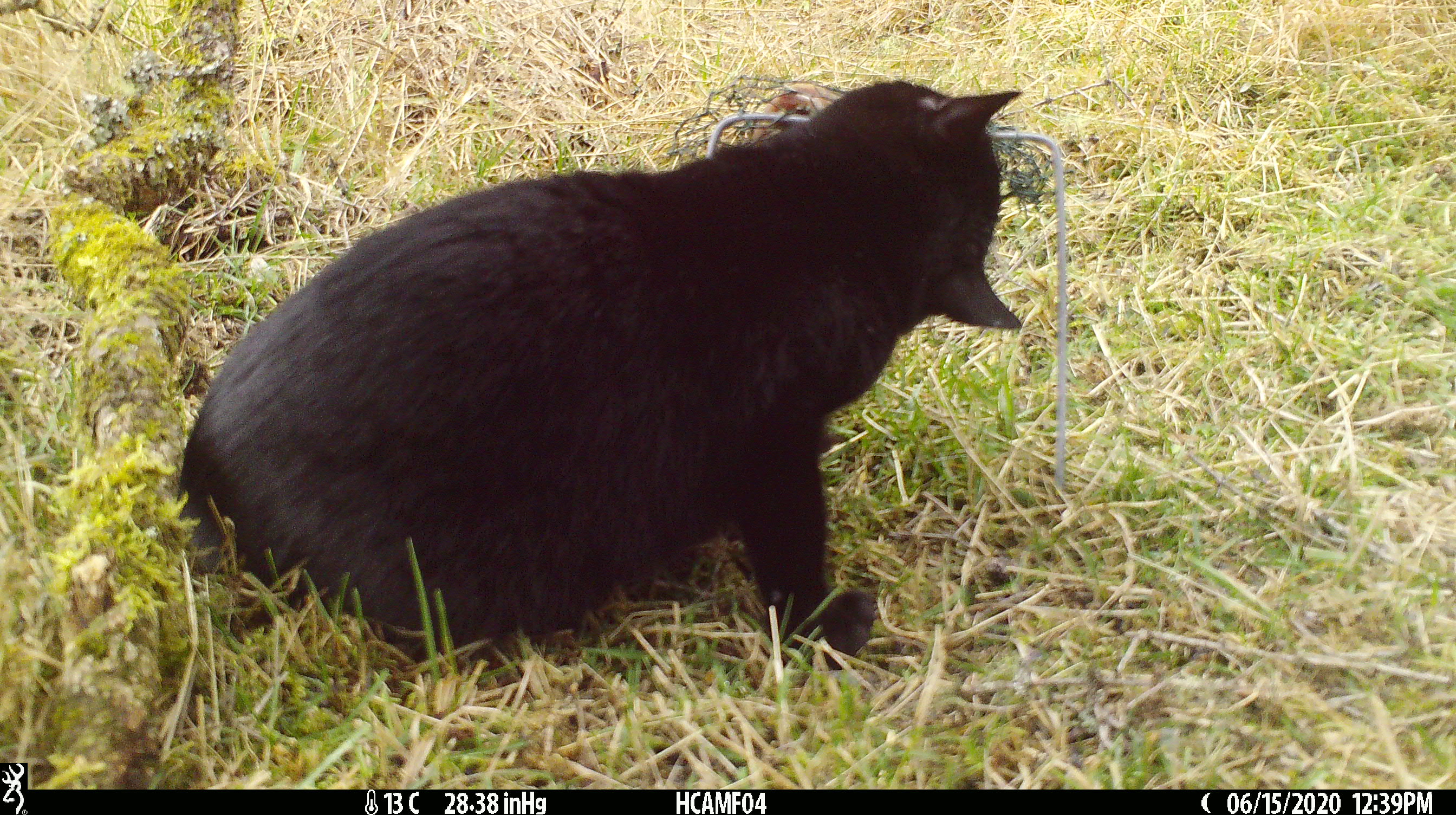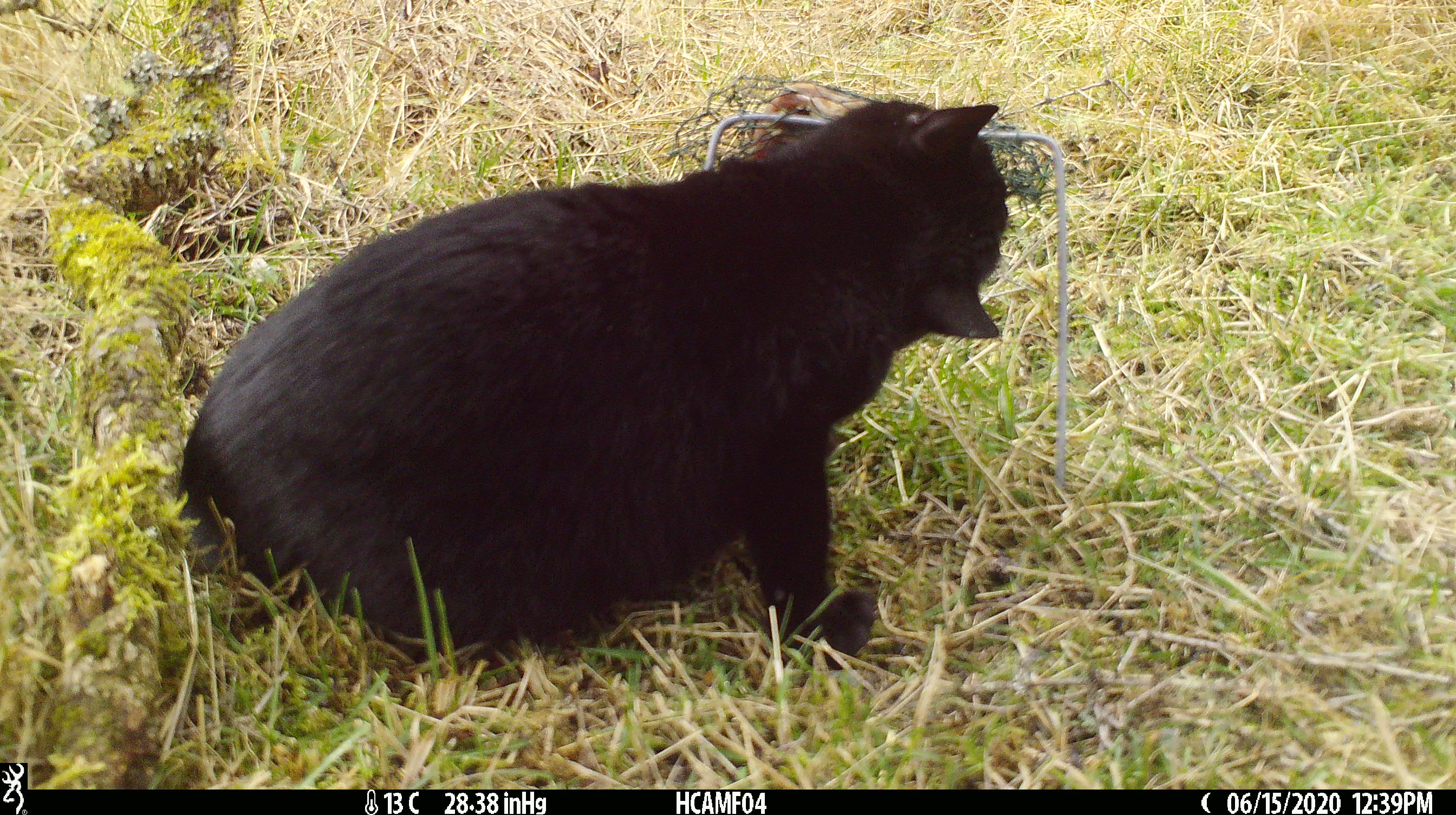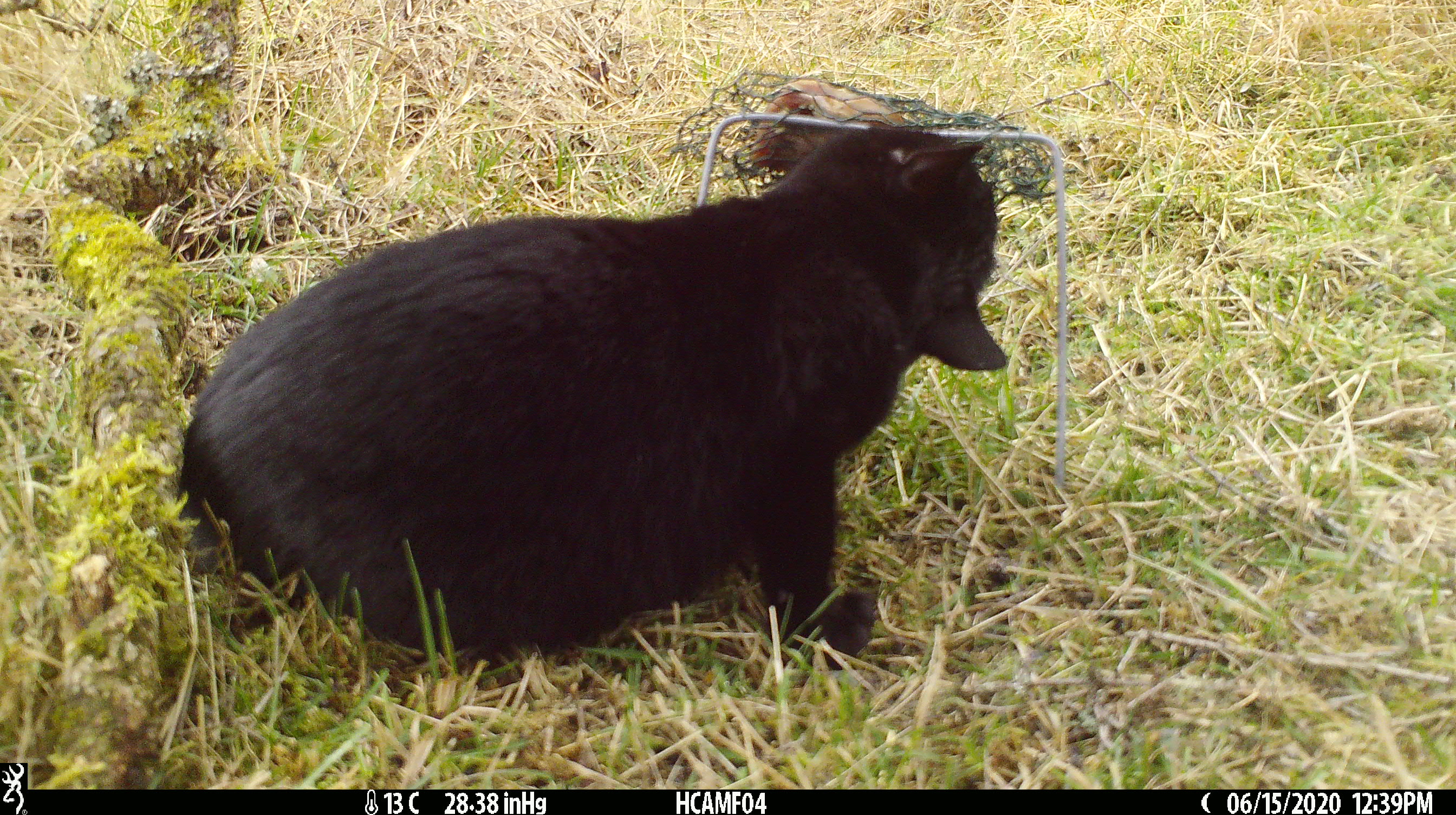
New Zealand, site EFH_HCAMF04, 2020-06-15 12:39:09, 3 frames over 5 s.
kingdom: Animalia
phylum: Chordata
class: Mammalia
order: Carnivora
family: Felidae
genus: Felis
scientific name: Felis catus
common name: domestic cat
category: cat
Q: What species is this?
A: Cat (domestic cat) (Felis catus).